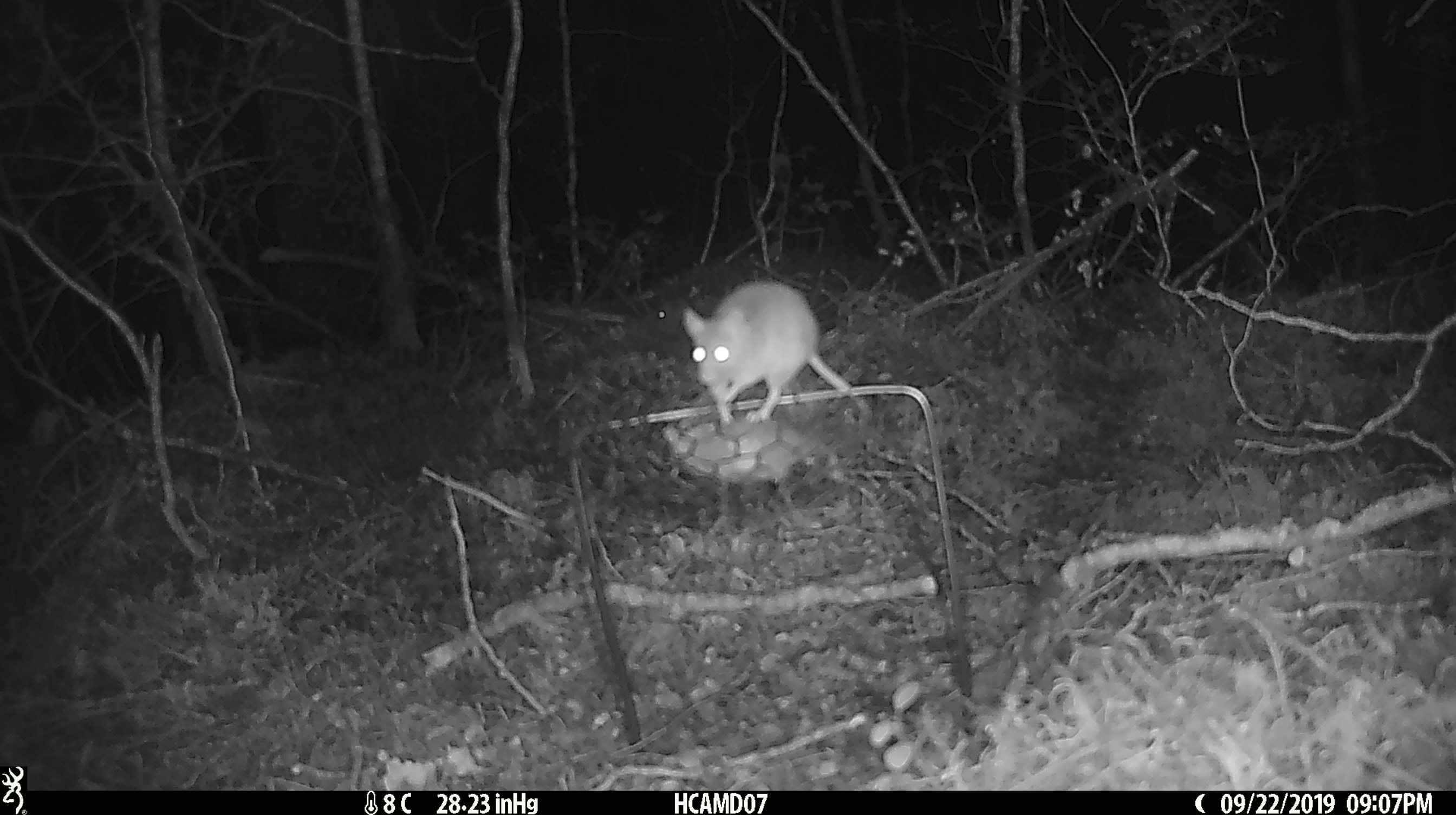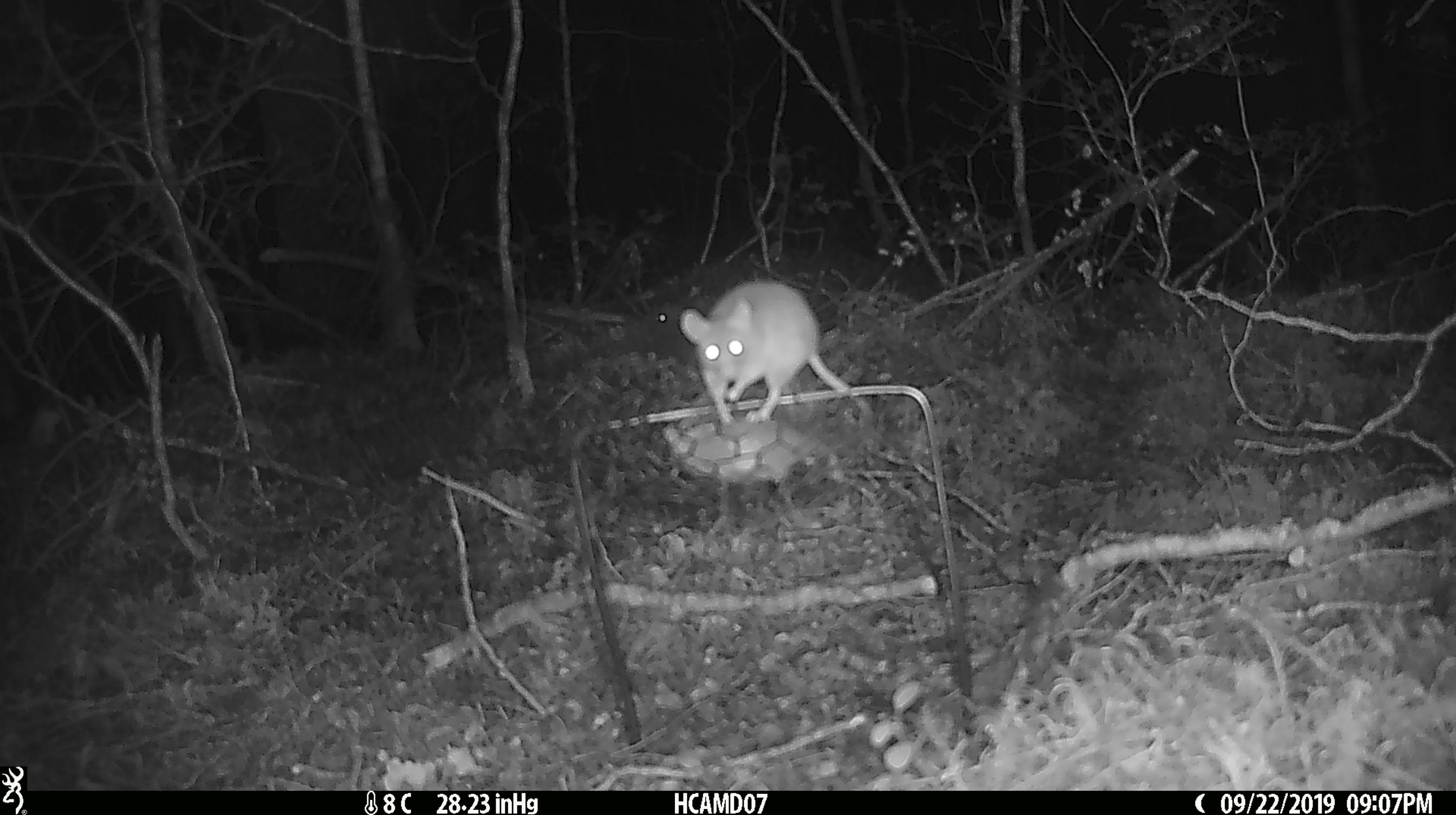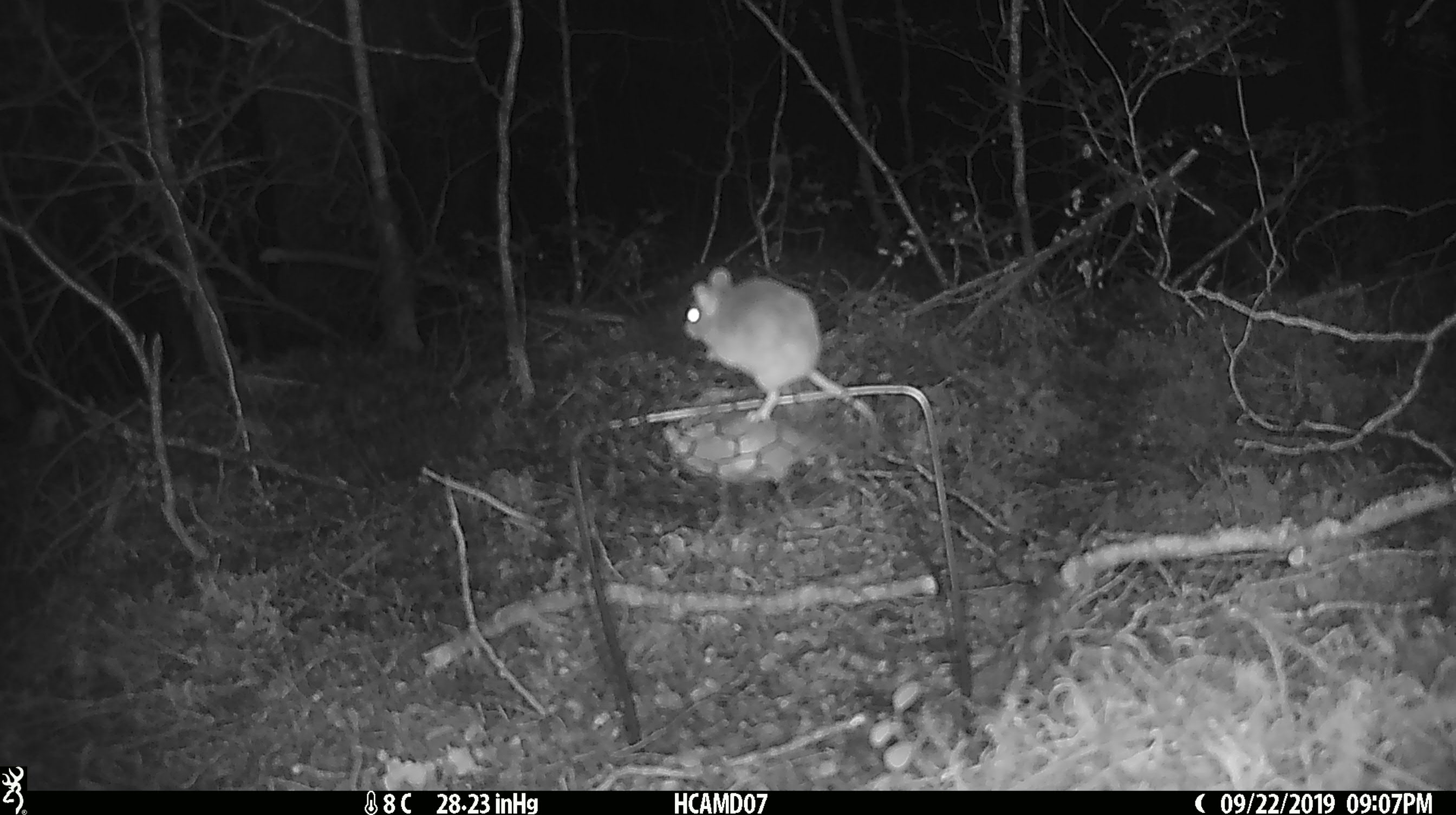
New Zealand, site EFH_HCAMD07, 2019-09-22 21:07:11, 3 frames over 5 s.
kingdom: Animalia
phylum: Chordata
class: Mammalia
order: Rodentia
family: Muridae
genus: Mus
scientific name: Mus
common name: mouse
Mouse (Mus).